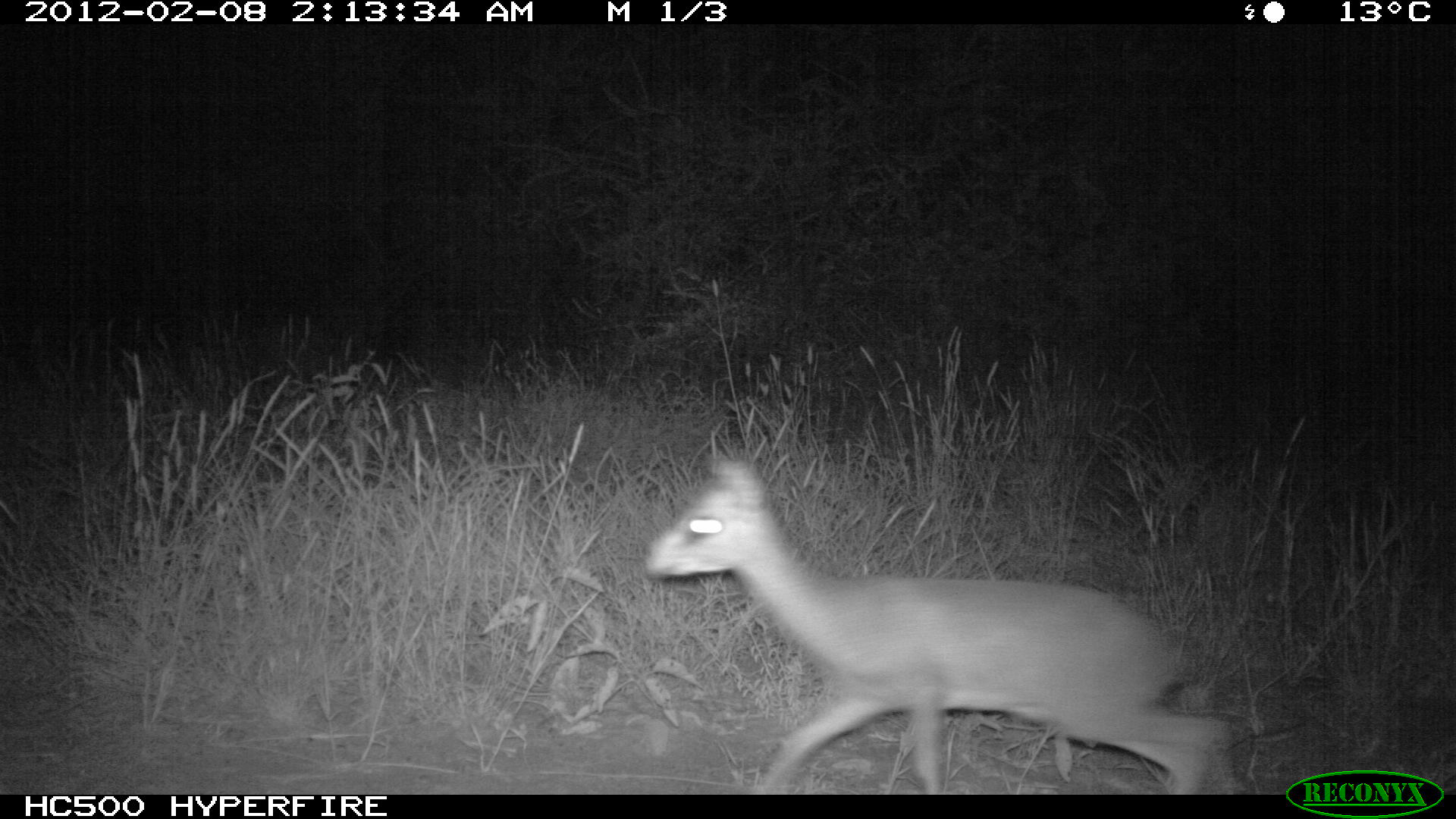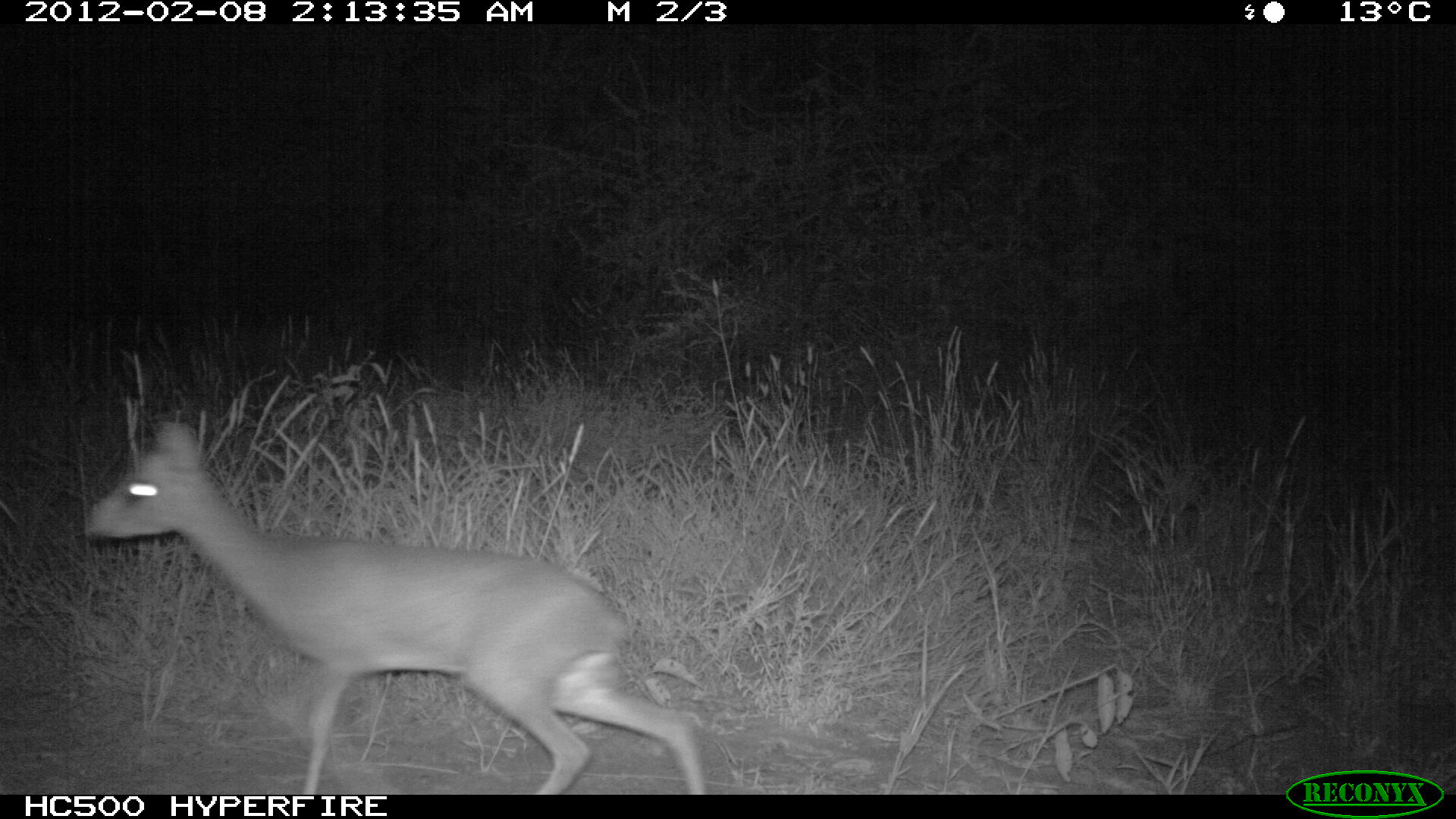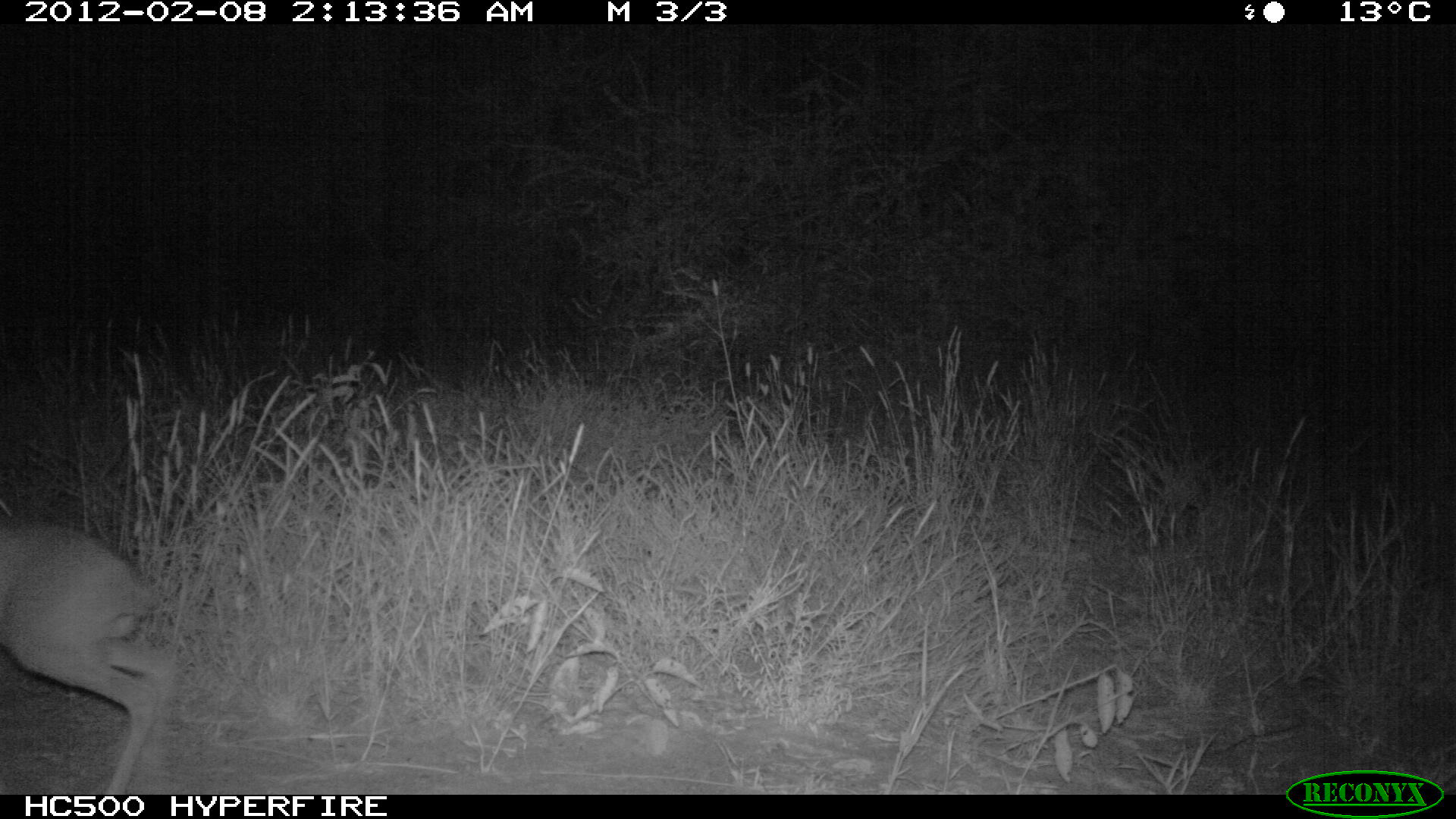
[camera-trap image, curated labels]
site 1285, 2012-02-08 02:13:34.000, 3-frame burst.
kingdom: Animalia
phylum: Chordata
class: Mammalia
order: Artiodactyla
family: Bovidae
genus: Madoqua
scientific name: Madoqua guentheri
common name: günther's dik-dik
Madoqua guentheri (günther's dik-dik), count 1.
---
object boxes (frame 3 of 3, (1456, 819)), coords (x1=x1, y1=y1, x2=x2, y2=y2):
madoqua guentheri: (x1=0, y1=516, x2=182, y2=791)